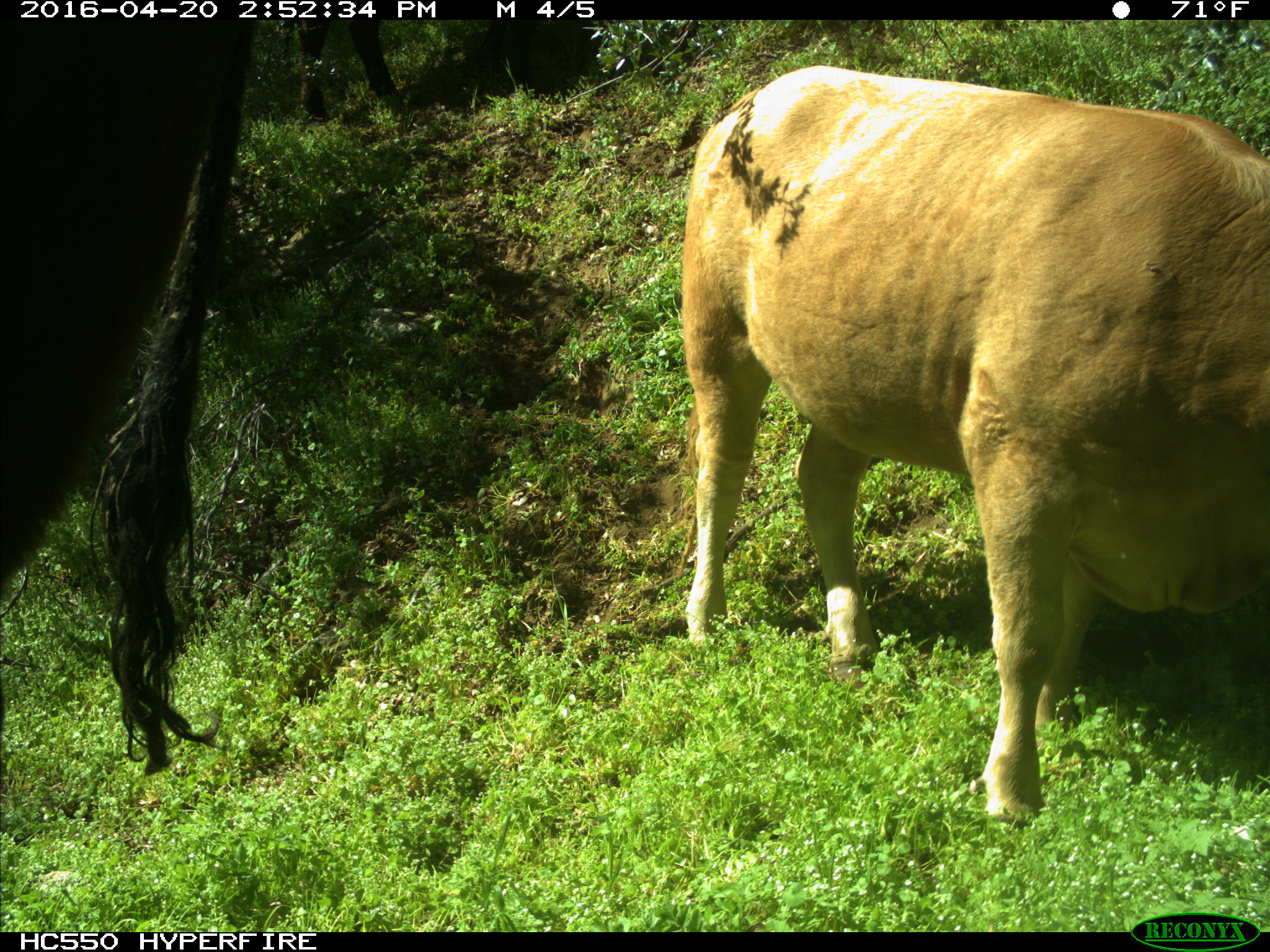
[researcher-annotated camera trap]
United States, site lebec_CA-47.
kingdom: Animalia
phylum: Chordata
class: Mammalia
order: Artiodactyla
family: Bovidae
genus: Bos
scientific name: Bos taurus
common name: domestic cow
Bos taurus (domestic cow).